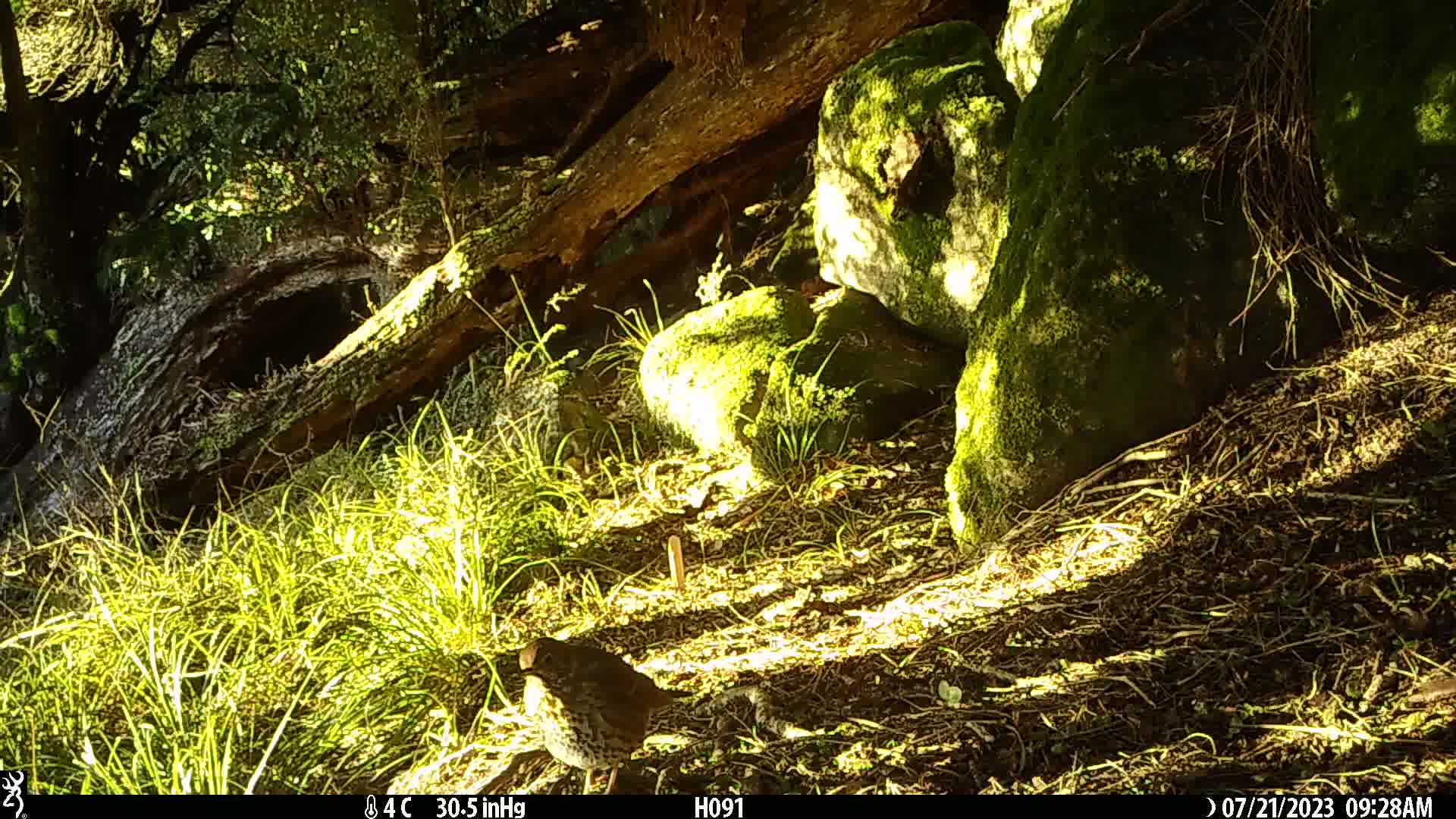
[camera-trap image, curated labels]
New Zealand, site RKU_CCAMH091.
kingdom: Animalia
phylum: Chordata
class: Aves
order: Passeriformes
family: Turdidae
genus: Turdus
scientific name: Turdus philomelos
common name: song thrush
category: thrush